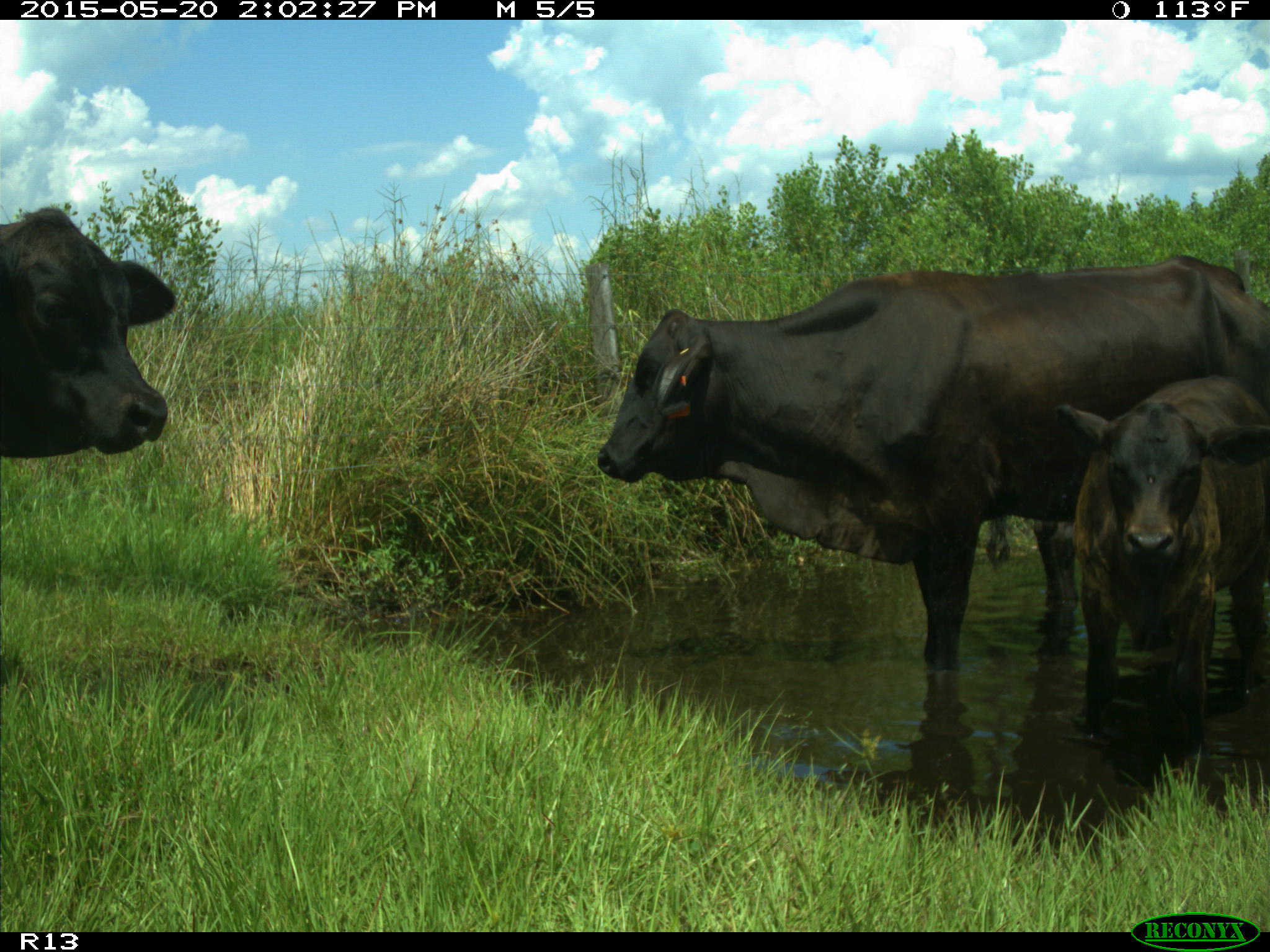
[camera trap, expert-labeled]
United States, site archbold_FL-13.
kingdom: Animalia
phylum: Chordata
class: Mammalia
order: Artiodactyla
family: Bovidae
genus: Bos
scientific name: Bos taurus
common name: domestic cow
Bos taurus (domestic cow).